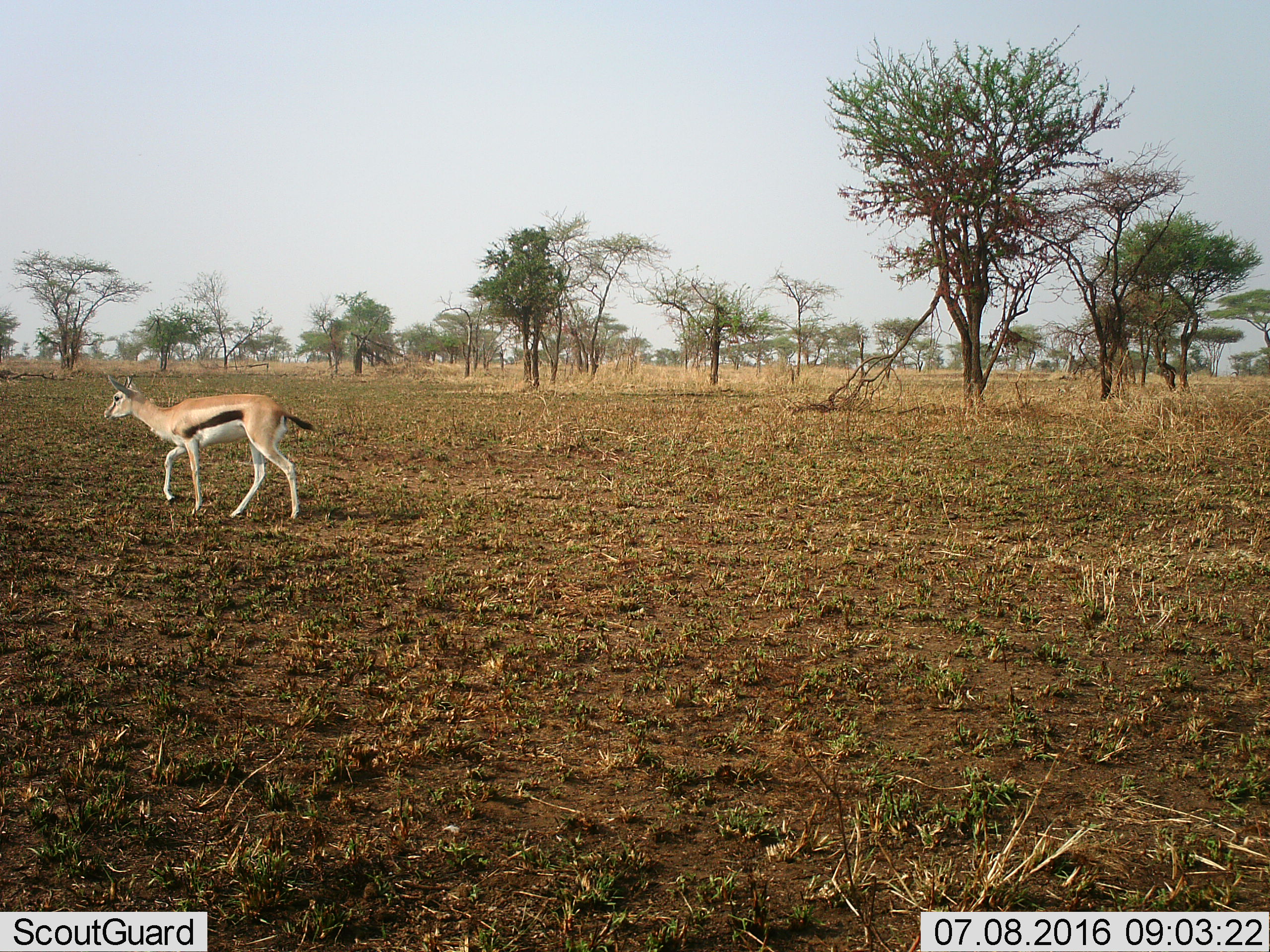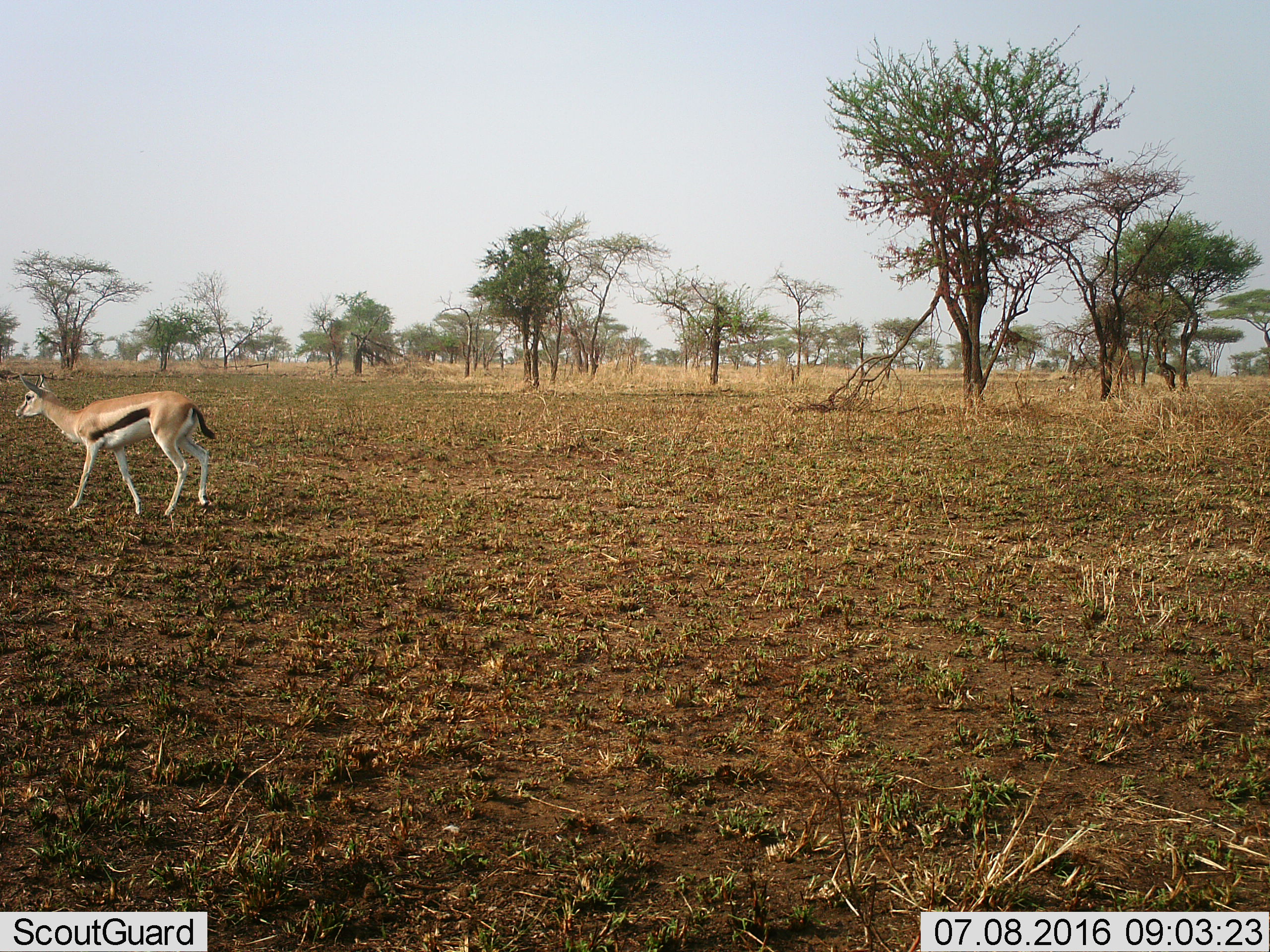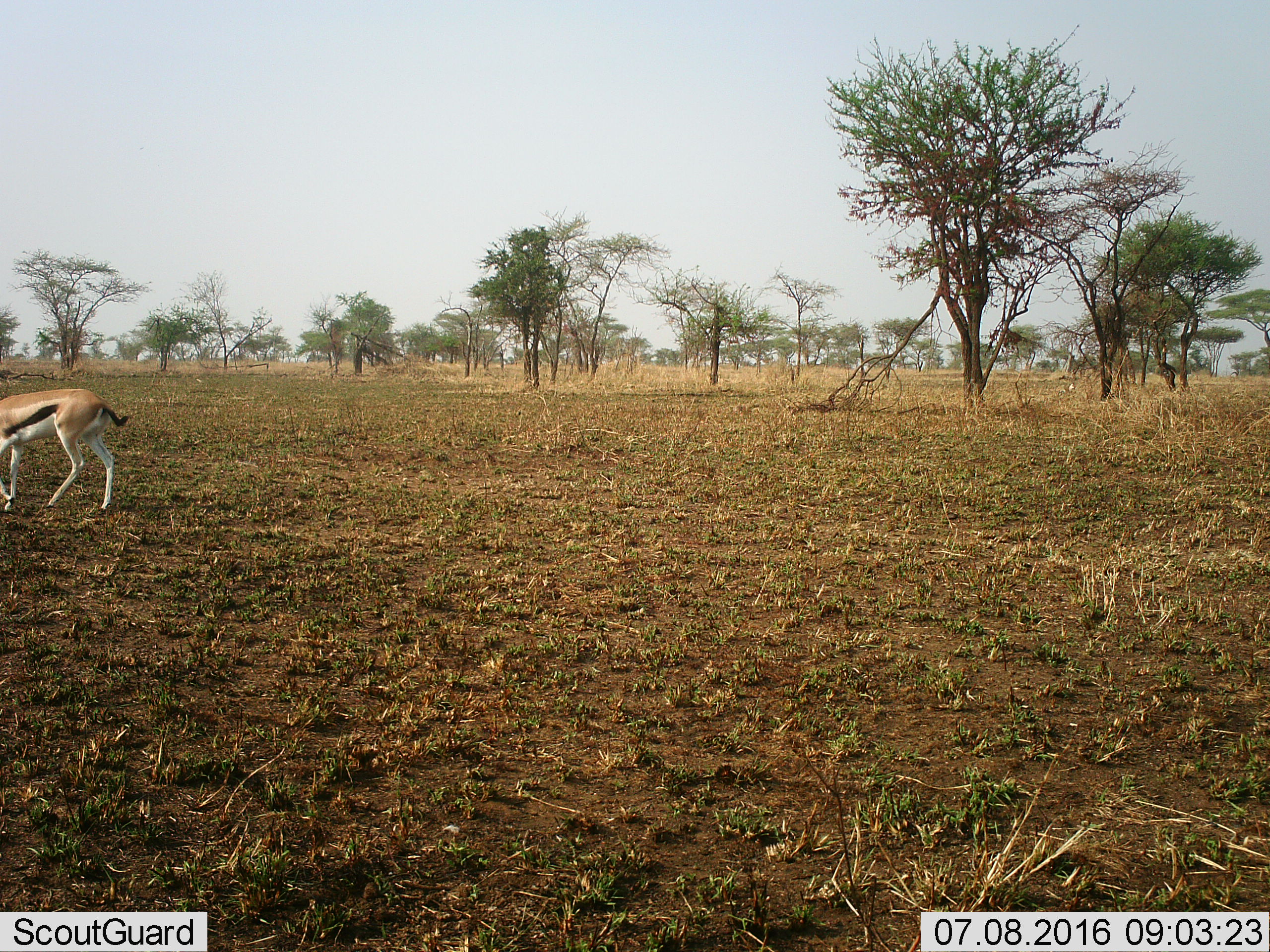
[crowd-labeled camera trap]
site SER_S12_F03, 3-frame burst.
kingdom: Animalia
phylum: Chordata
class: Mammalia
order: Artiodactyla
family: Bovidae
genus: Eudorcas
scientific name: Eudorcas thomsonii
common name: thomson's gazelle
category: gazellethomsons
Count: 1.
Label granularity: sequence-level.